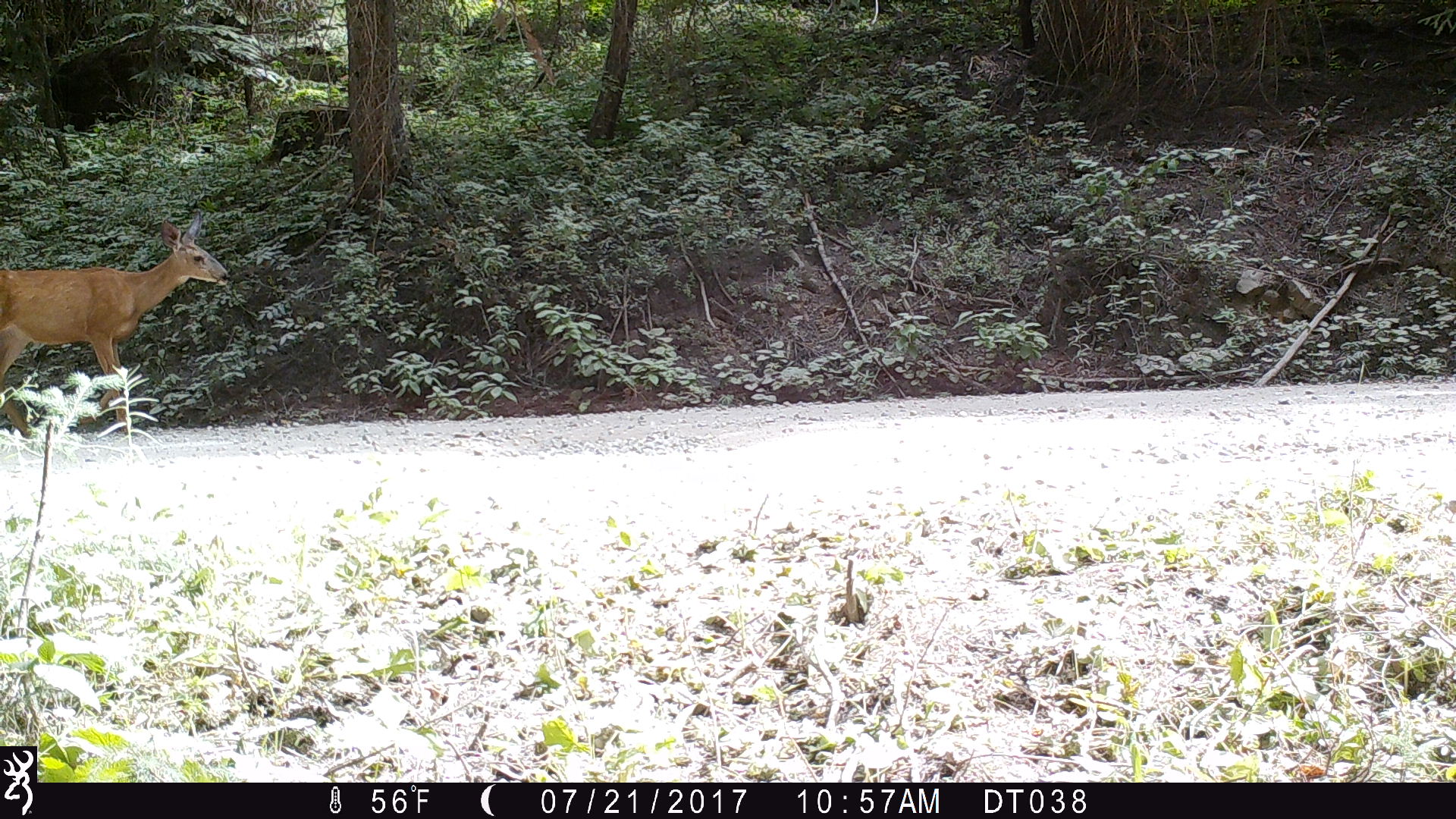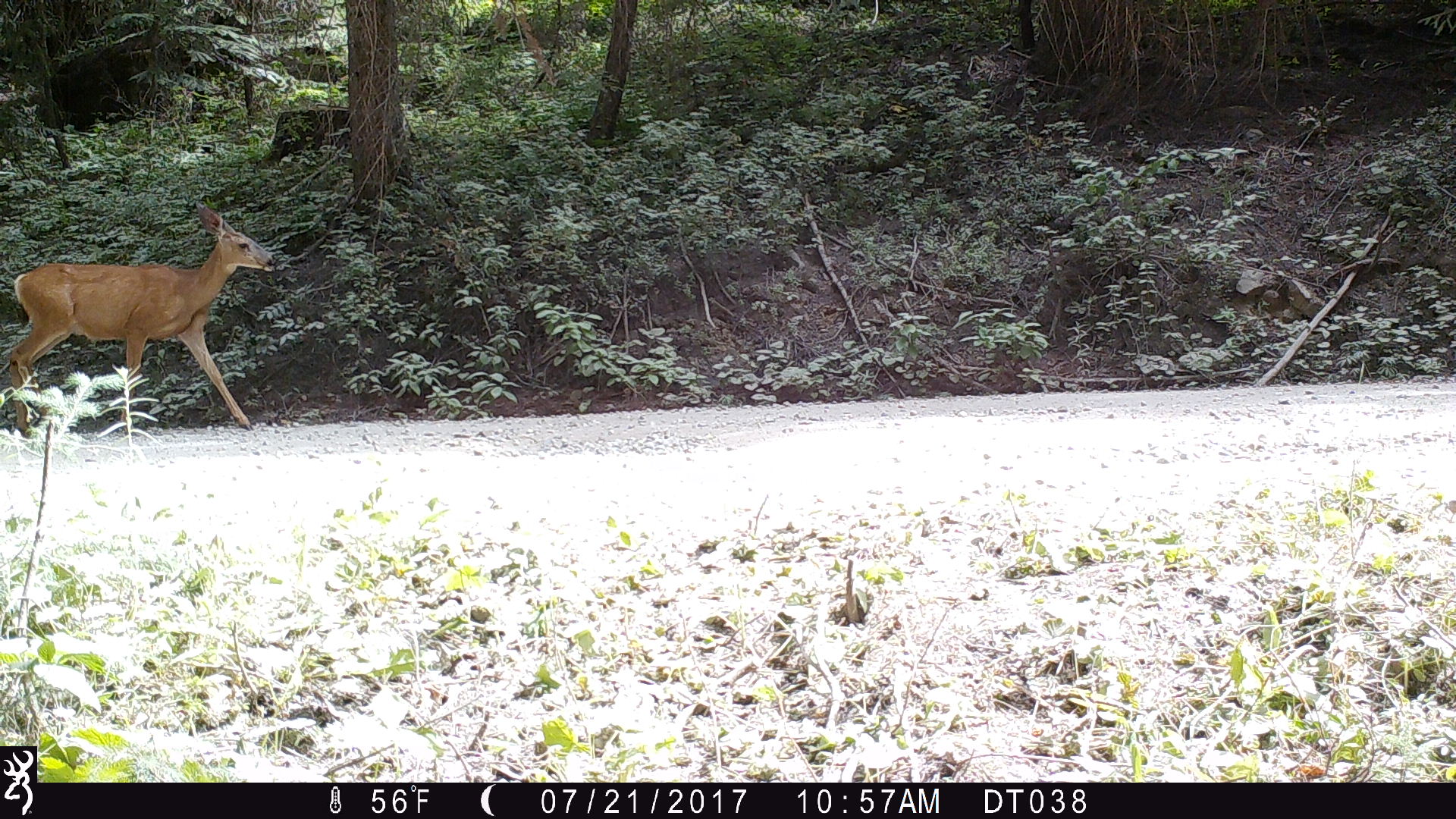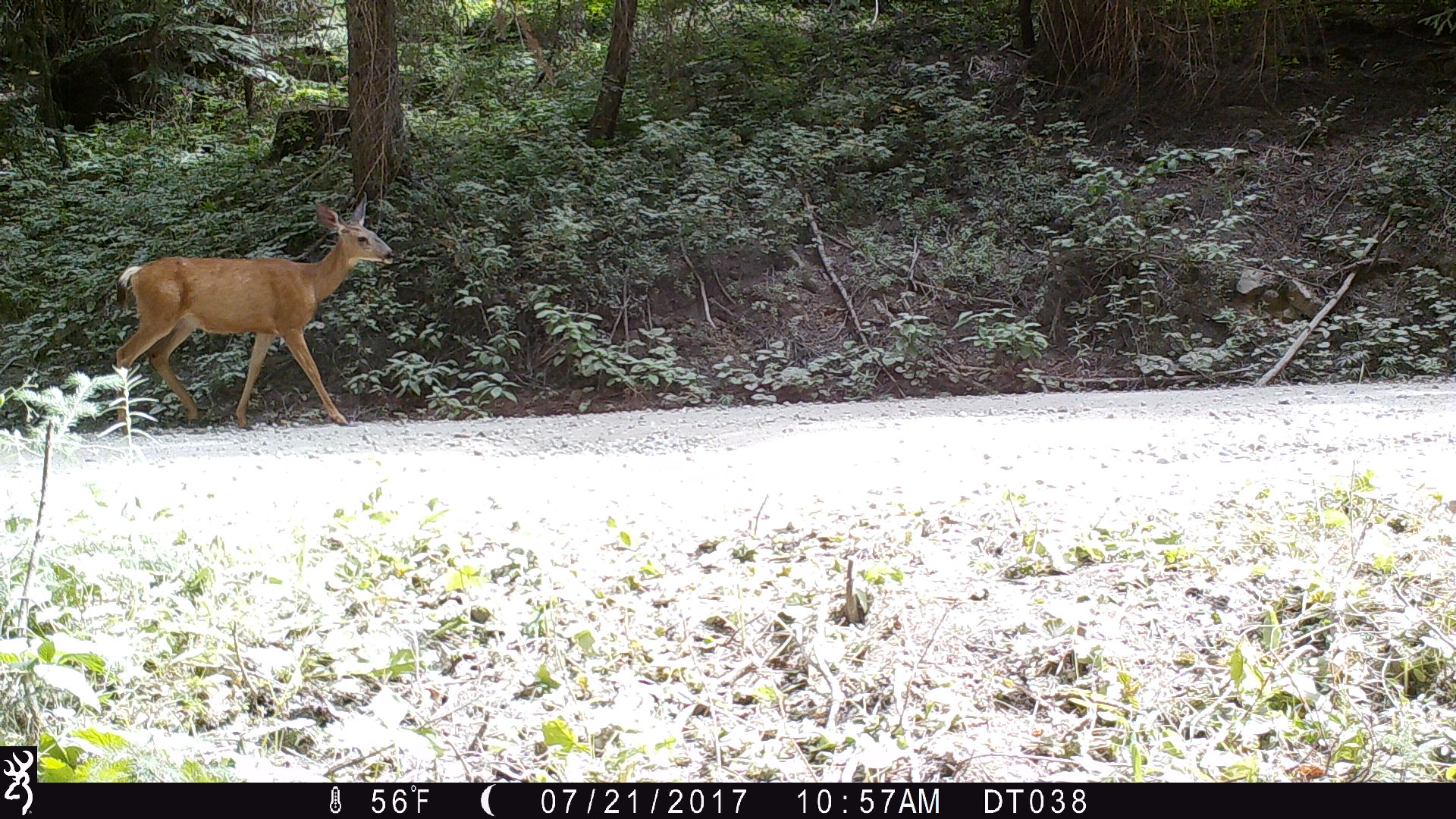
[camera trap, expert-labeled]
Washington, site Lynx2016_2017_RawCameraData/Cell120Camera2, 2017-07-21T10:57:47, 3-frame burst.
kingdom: Animalia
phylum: Chordata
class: Mammalia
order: Artiodactyla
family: Cervidae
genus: Odocoileus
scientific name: Odocoileus hemionus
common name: mule deer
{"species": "Odocoileus hemionus (mule deer)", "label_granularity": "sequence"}